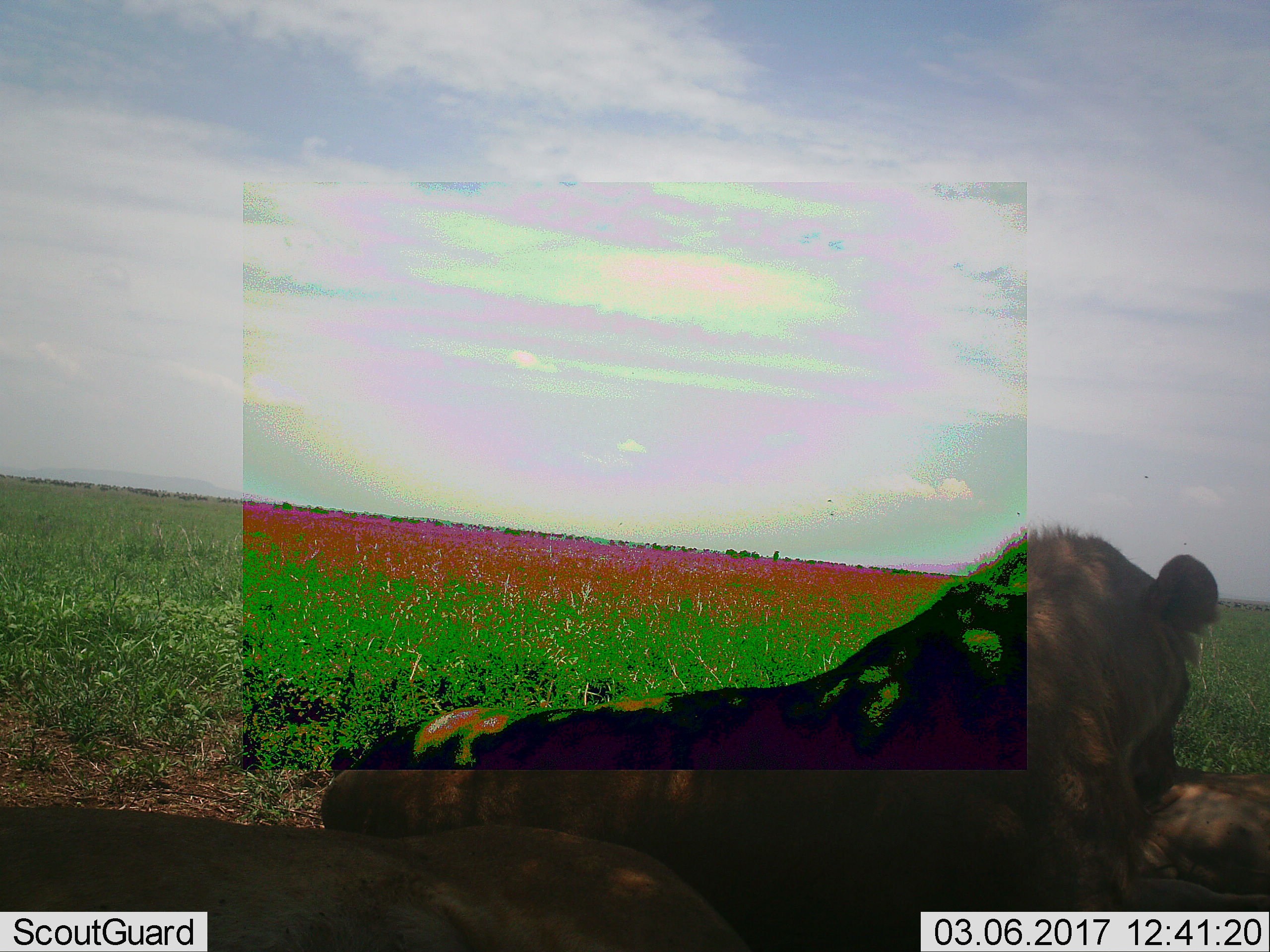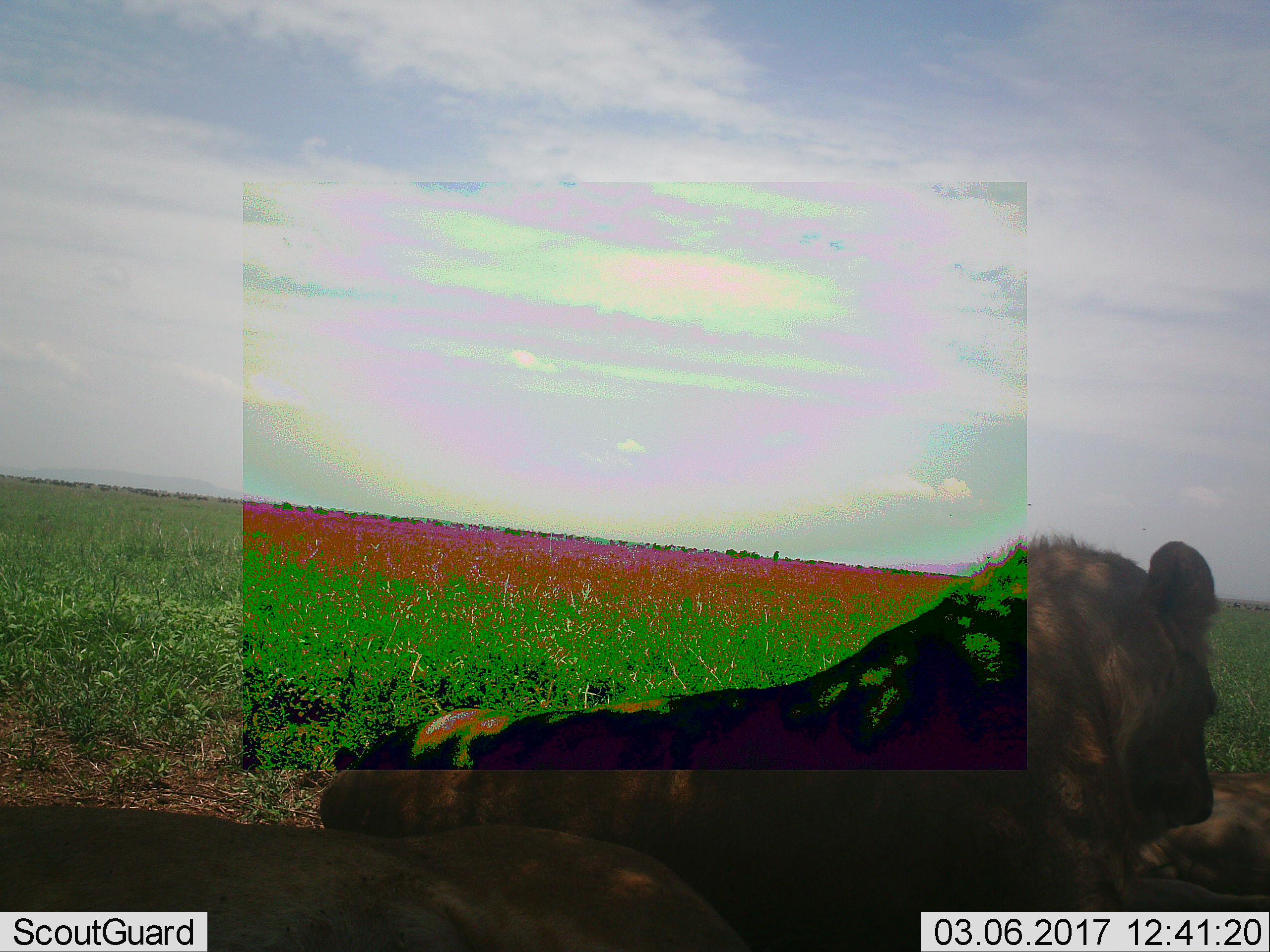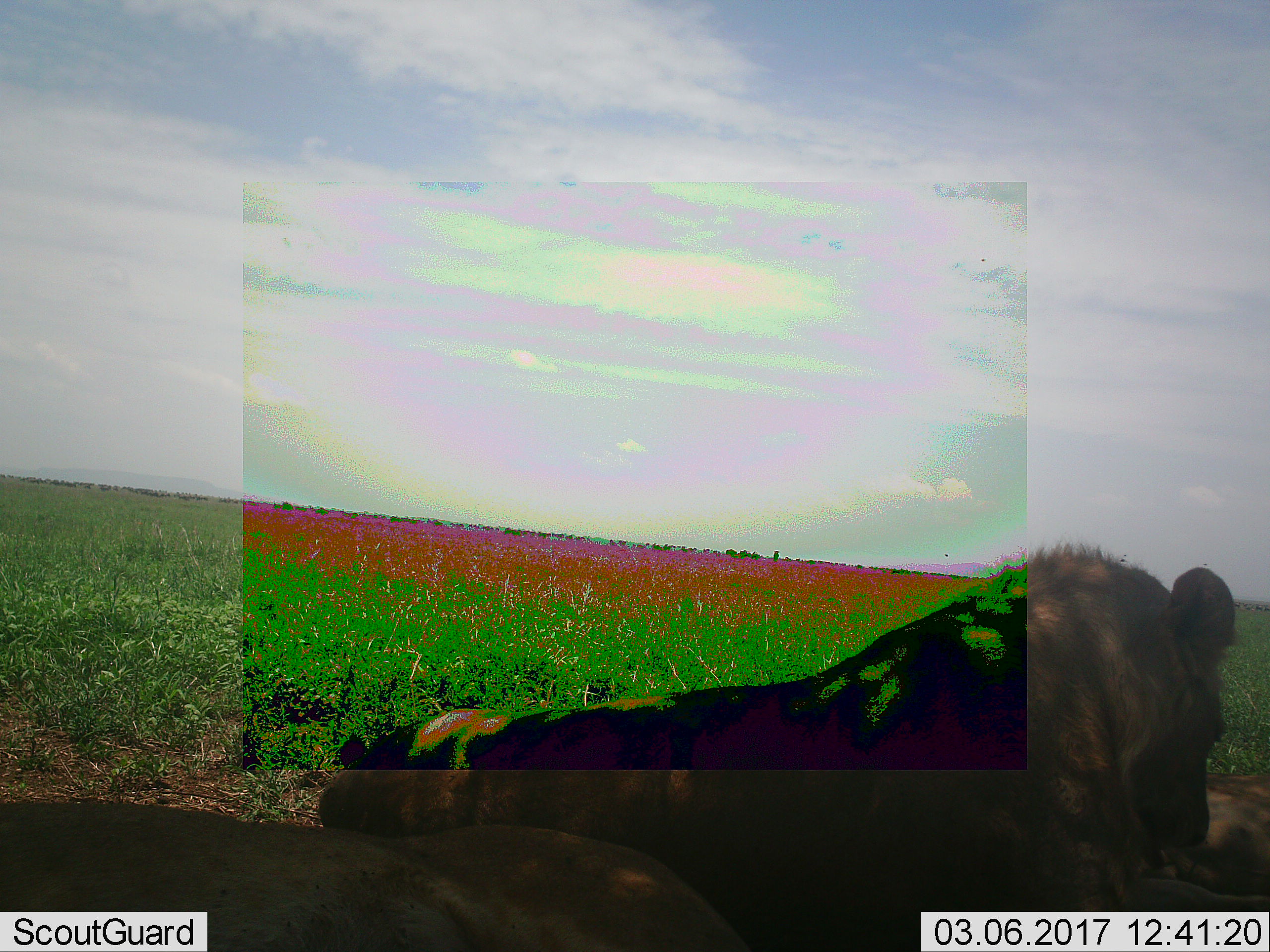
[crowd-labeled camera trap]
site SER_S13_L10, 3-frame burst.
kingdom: Animalia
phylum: Chordata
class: Mammalia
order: Carnivora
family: Felidae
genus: Panthera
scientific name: Panthera leo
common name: lion female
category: lionfemale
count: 2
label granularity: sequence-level